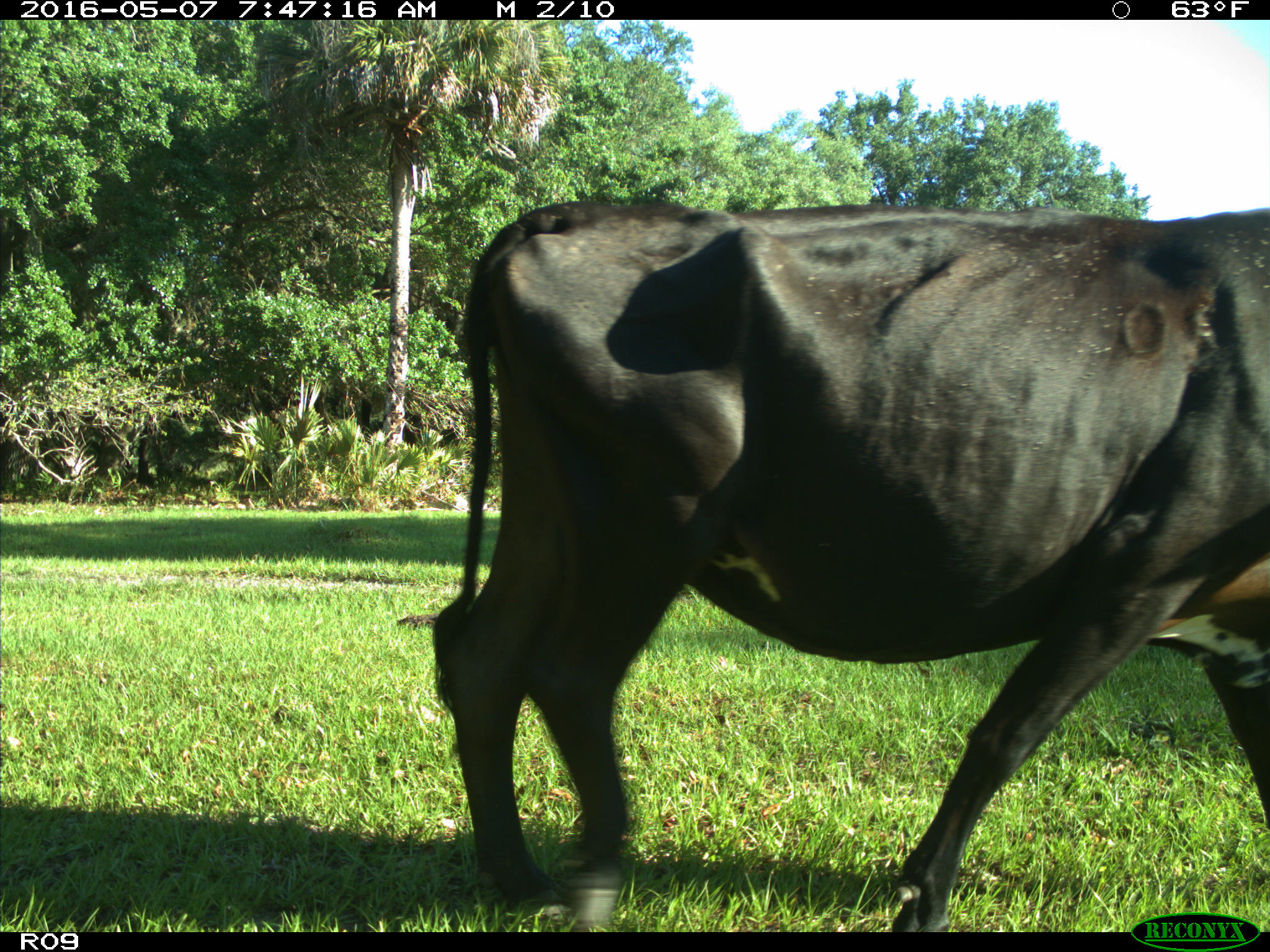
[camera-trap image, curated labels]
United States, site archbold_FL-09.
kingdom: Animalia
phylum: Chordata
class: Mammalia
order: Artiodactyla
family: Bovidae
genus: Bos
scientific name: Bos taurus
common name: domestic cow